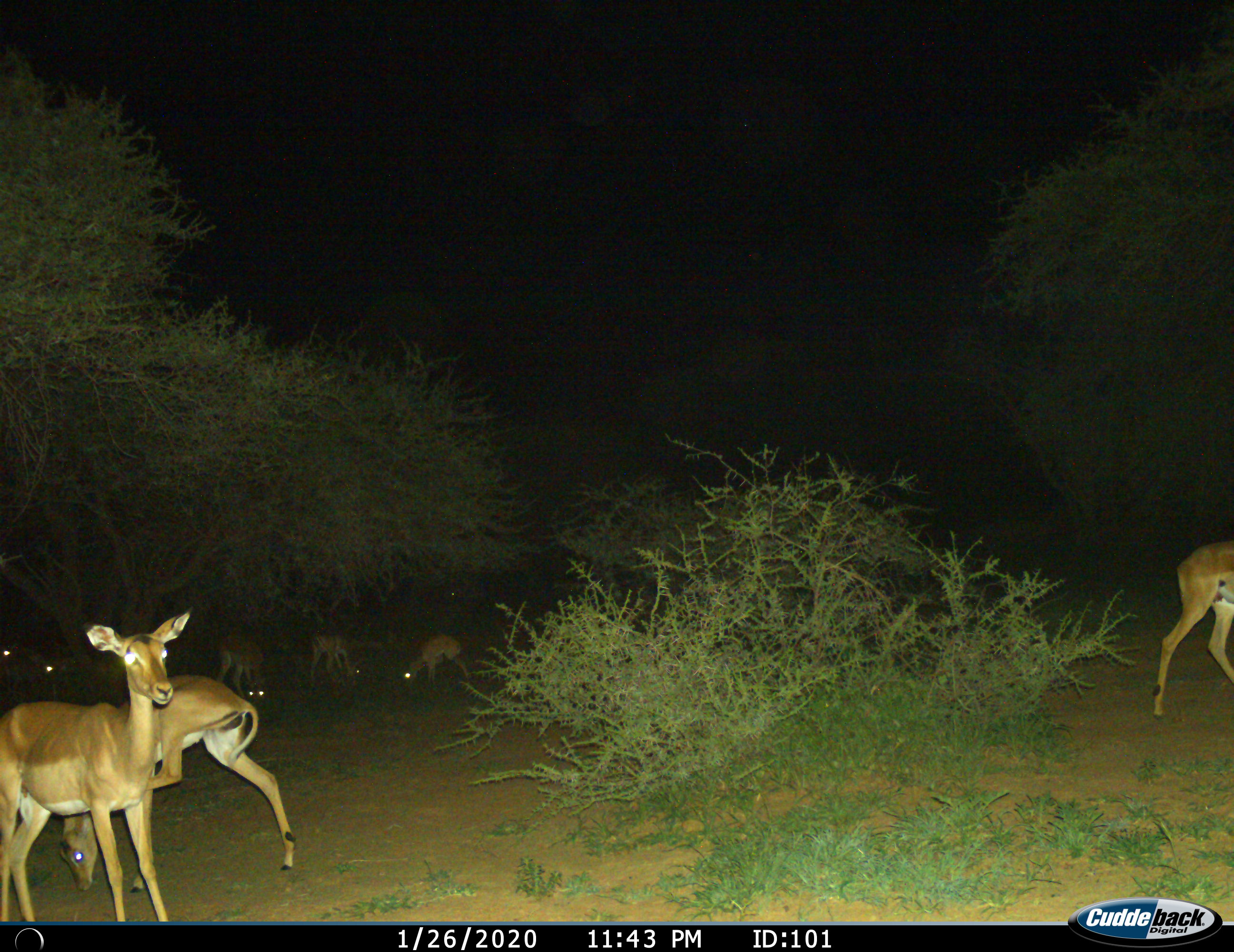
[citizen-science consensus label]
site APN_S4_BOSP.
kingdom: Animalia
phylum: Chordata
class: Mammalia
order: Artiodactyla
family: Bovidae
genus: Aepyceros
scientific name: Aepyceros melampus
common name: impala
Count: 9.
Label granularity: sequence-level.